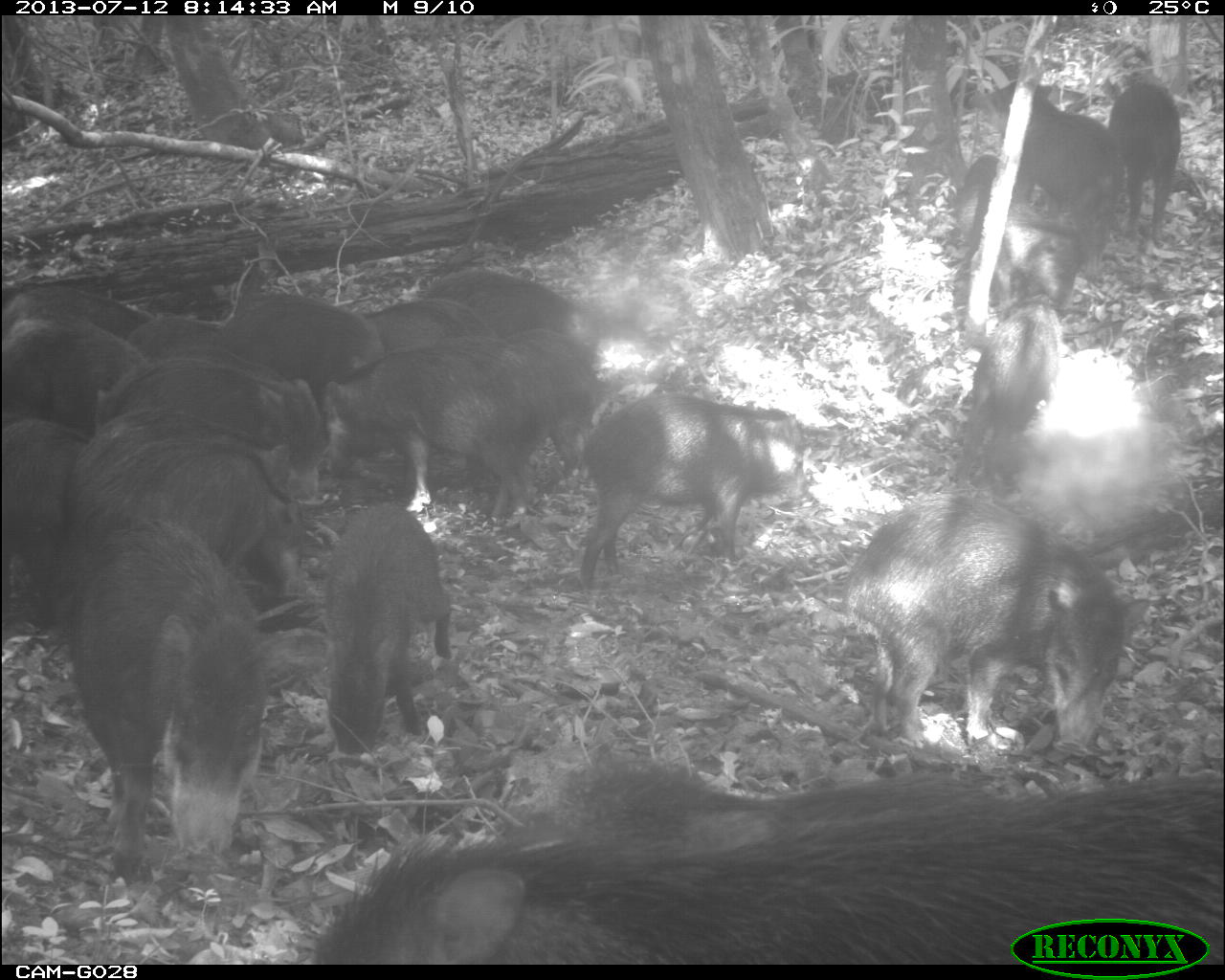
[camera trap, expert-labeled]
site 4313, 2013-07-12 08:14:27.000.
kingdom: Animalia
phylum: Chordata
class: Mammalia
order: Artiodactyla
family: Tayassuidae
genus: Tayassu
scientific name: Tayassu pecari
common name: white-lipped peccary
Tayassu pecari (white-lipped peccary), count 20.